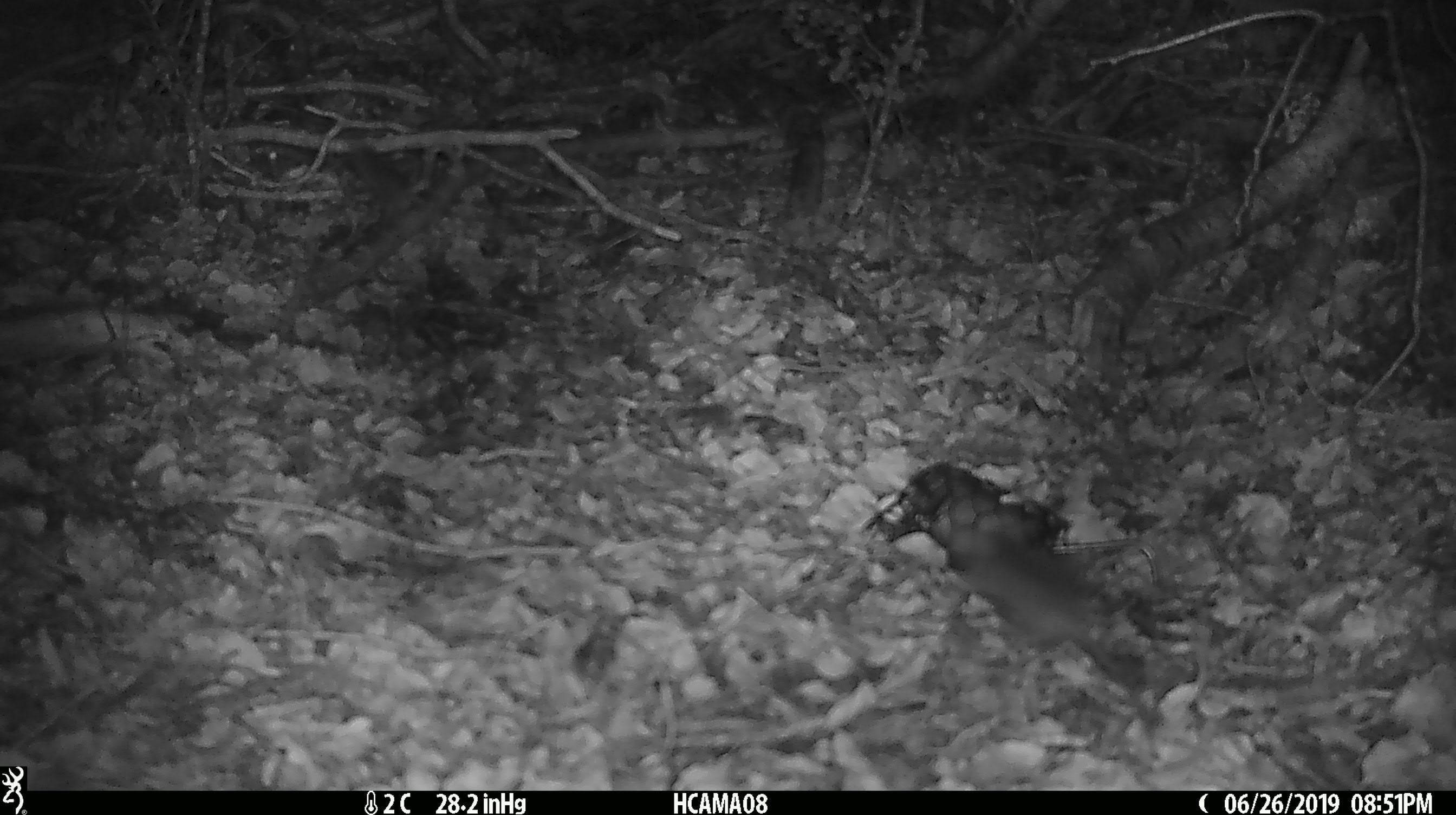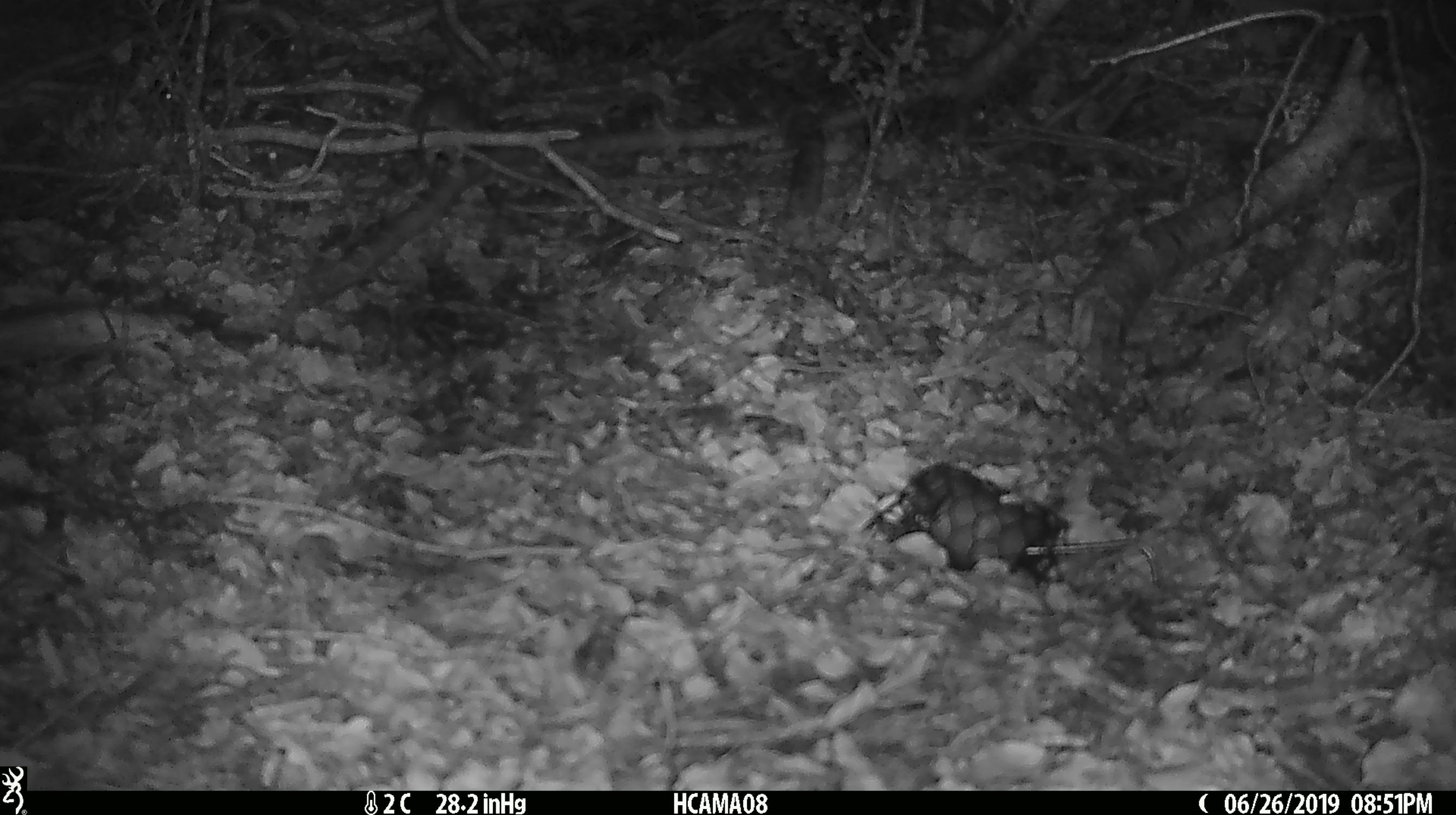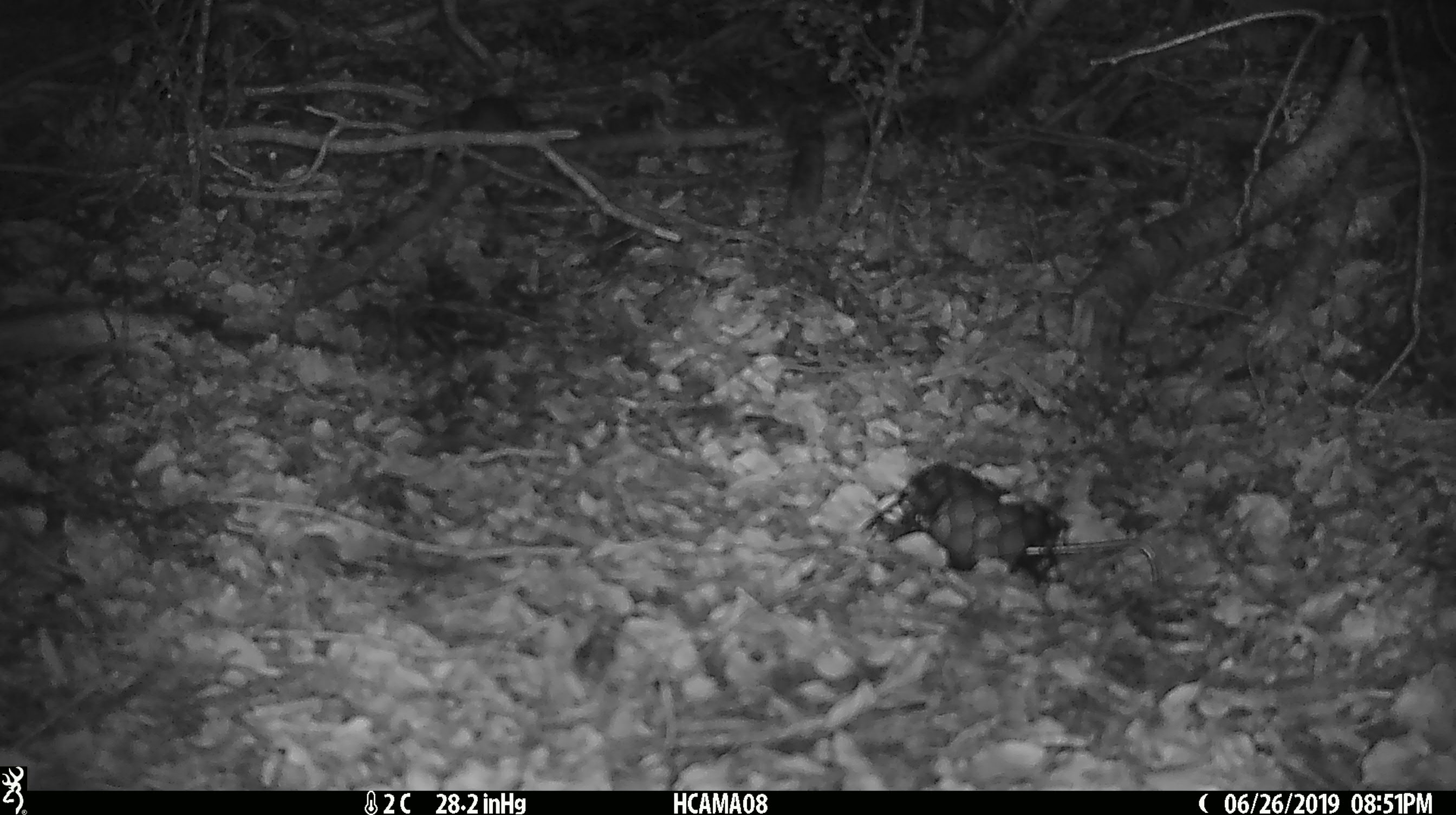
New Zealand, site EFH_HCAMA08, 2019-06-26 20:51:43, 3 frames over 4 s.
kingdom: Animalia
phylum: Chordata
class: Mammalia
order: Rodentia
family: Muridae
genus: Mus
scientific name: Mus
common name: mouse